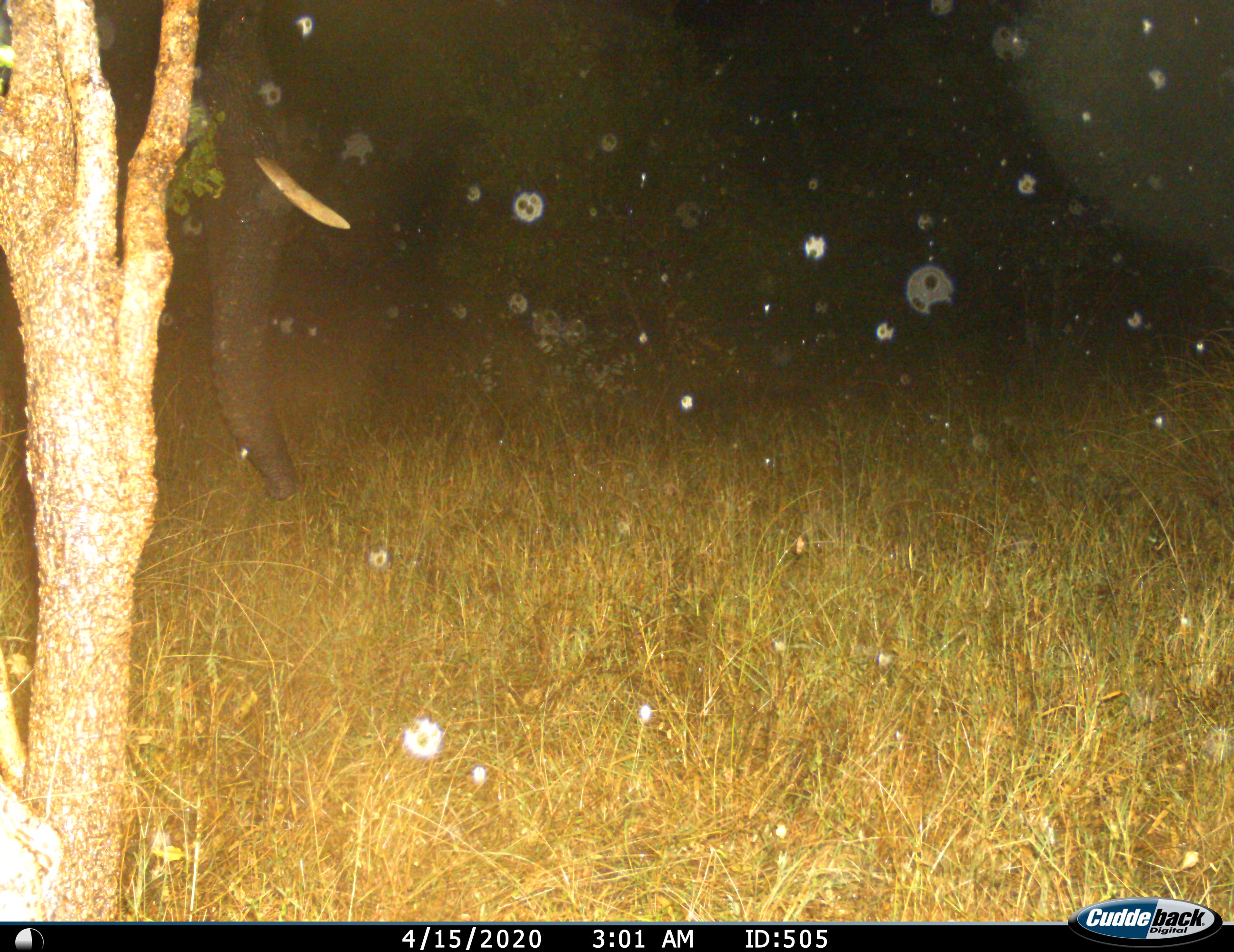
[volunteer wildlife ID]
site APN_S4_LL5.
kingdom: Animalia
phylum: Chordata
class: Mammalia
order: Proboscidea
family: Elephantidae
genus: Loxodonta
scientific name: Loxodonta africana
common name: african bush elephant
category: elephant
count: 1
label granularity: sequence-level